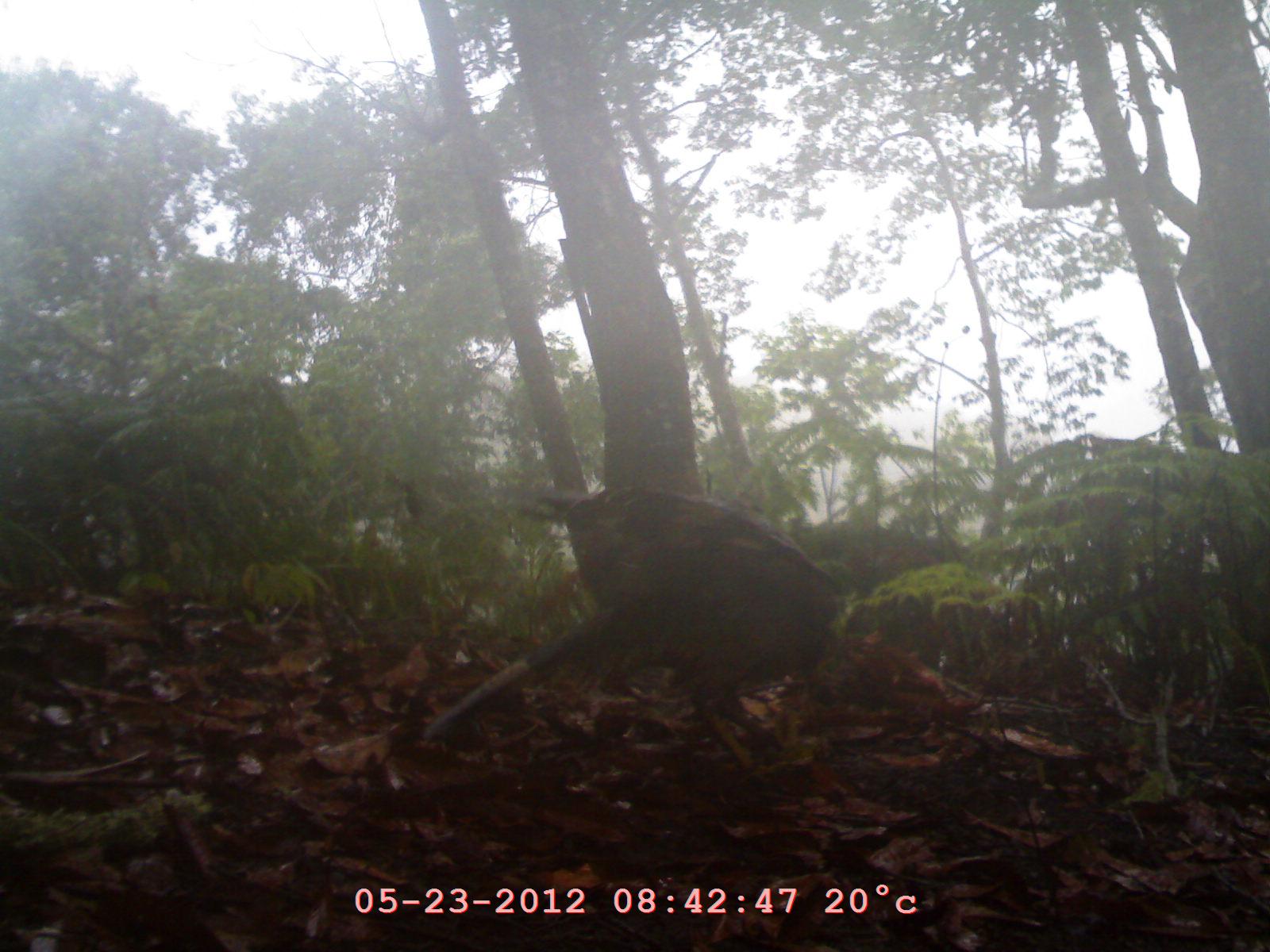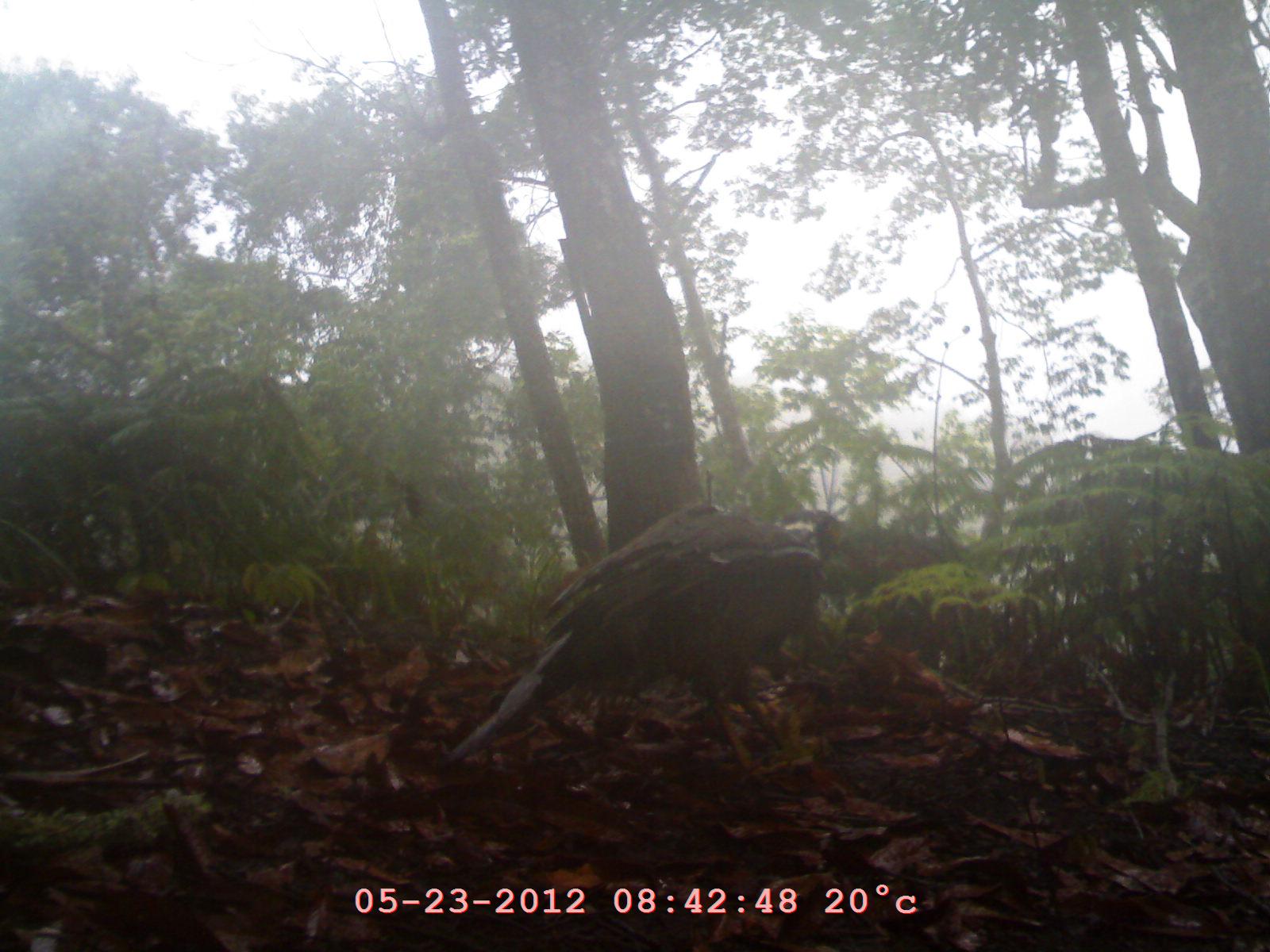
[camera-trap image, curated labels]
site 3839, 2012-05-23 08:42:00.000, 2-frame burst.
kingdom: Animalia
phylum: Chordata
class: Aves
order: Accipitriformes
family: Accipitridae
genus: Butastur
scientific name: Butastur indicus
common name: gray-faced buzzard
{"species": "Butastur indicus (gray-faced buzzard)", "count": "1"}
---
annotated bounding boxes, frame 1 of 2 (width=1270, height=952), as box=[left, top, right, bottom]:
butastur indicus: box=[417, 484, 990, 787]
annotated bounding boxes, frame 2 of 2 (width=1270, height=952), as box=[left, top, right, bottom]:
butastur indicus: box=[448, 503, 849, 786]